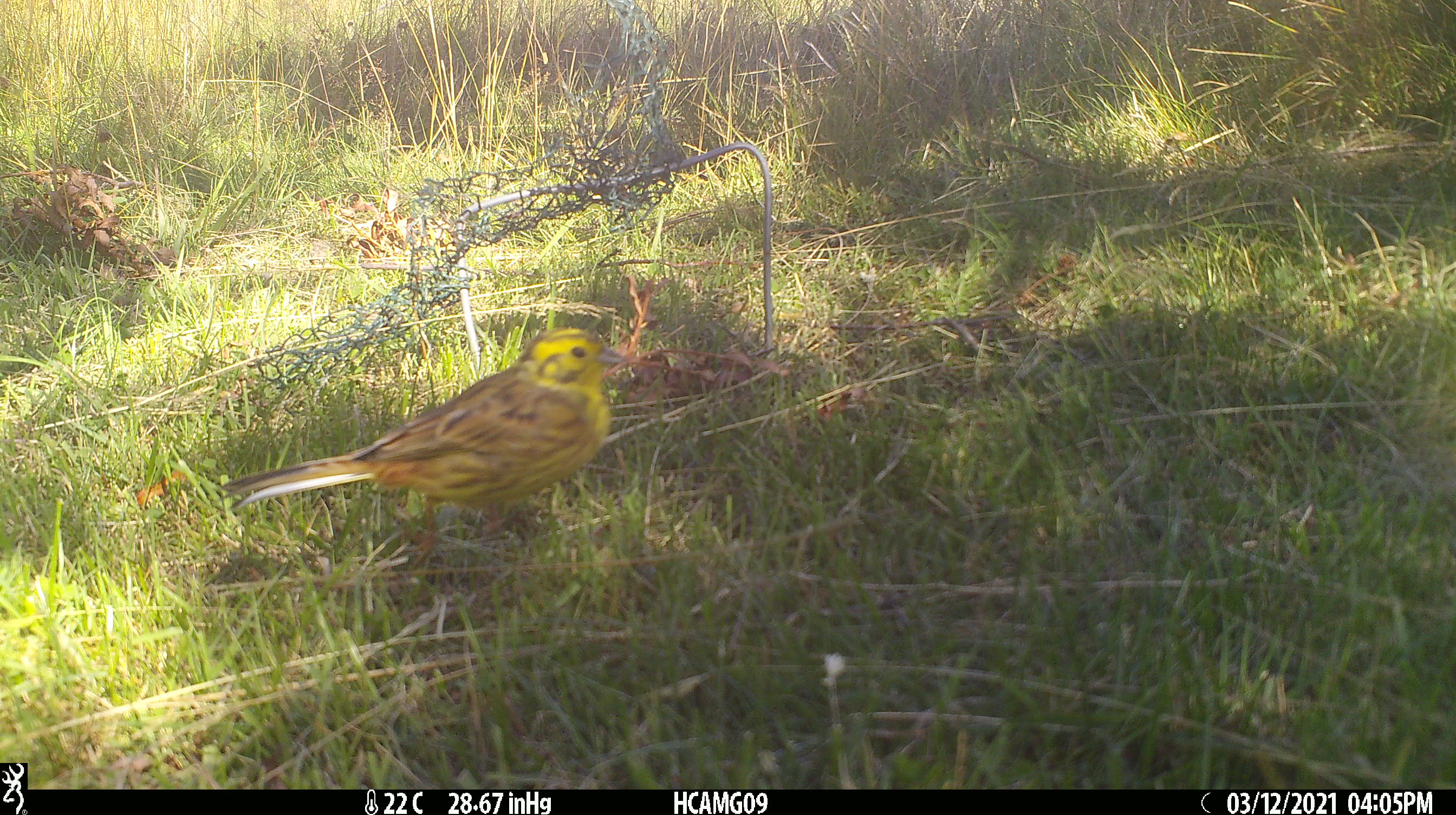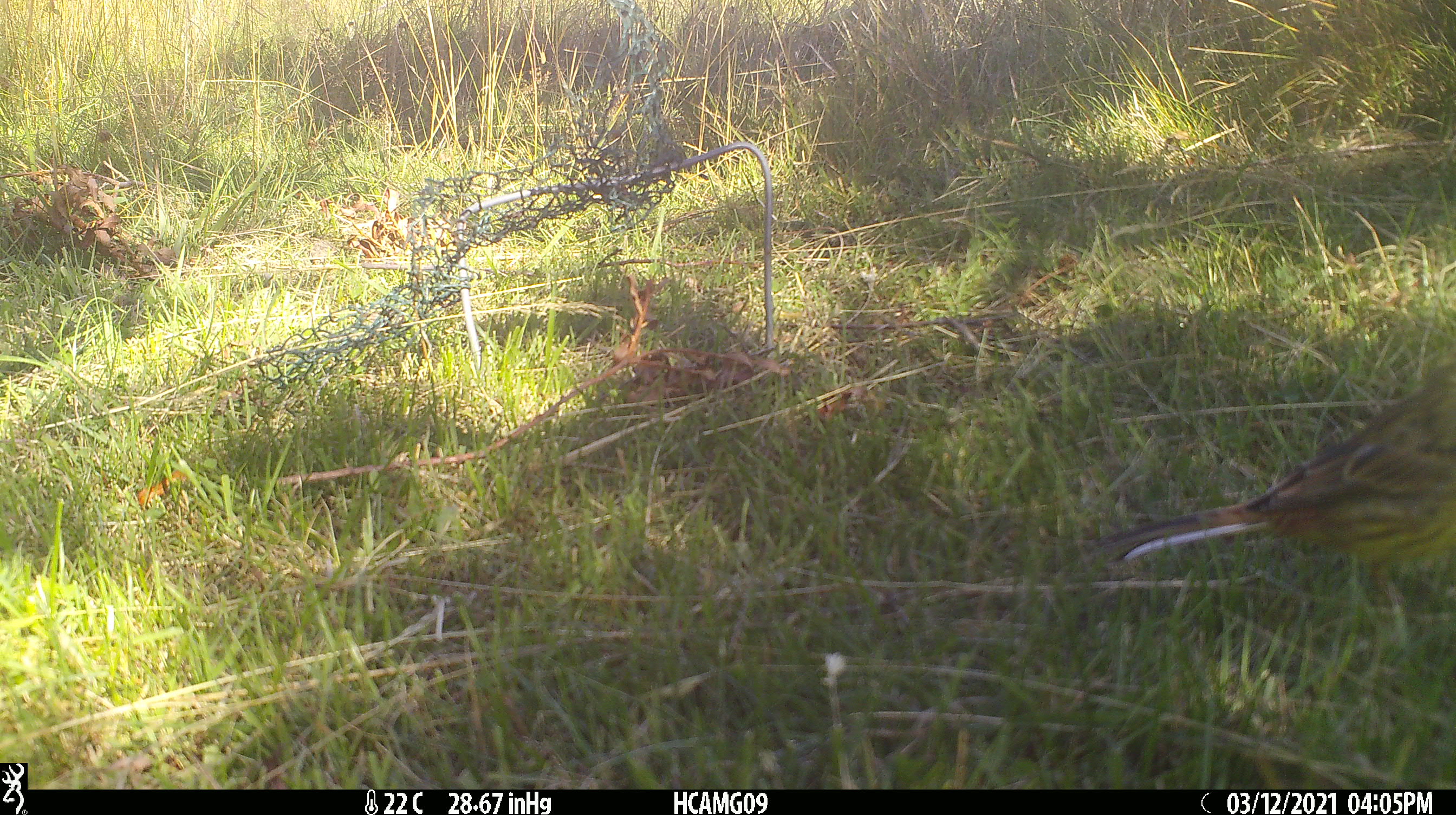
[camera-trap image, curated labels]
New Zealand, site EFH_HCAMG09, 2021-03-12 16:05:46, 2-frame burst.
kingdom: Animalia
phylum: Chordata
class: Aves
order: Passeriformes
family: Emberizidae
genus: Emberiza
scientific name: Emberiza citrinella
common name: yellowhammer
Yellowhammer (Emberiza citrinella).